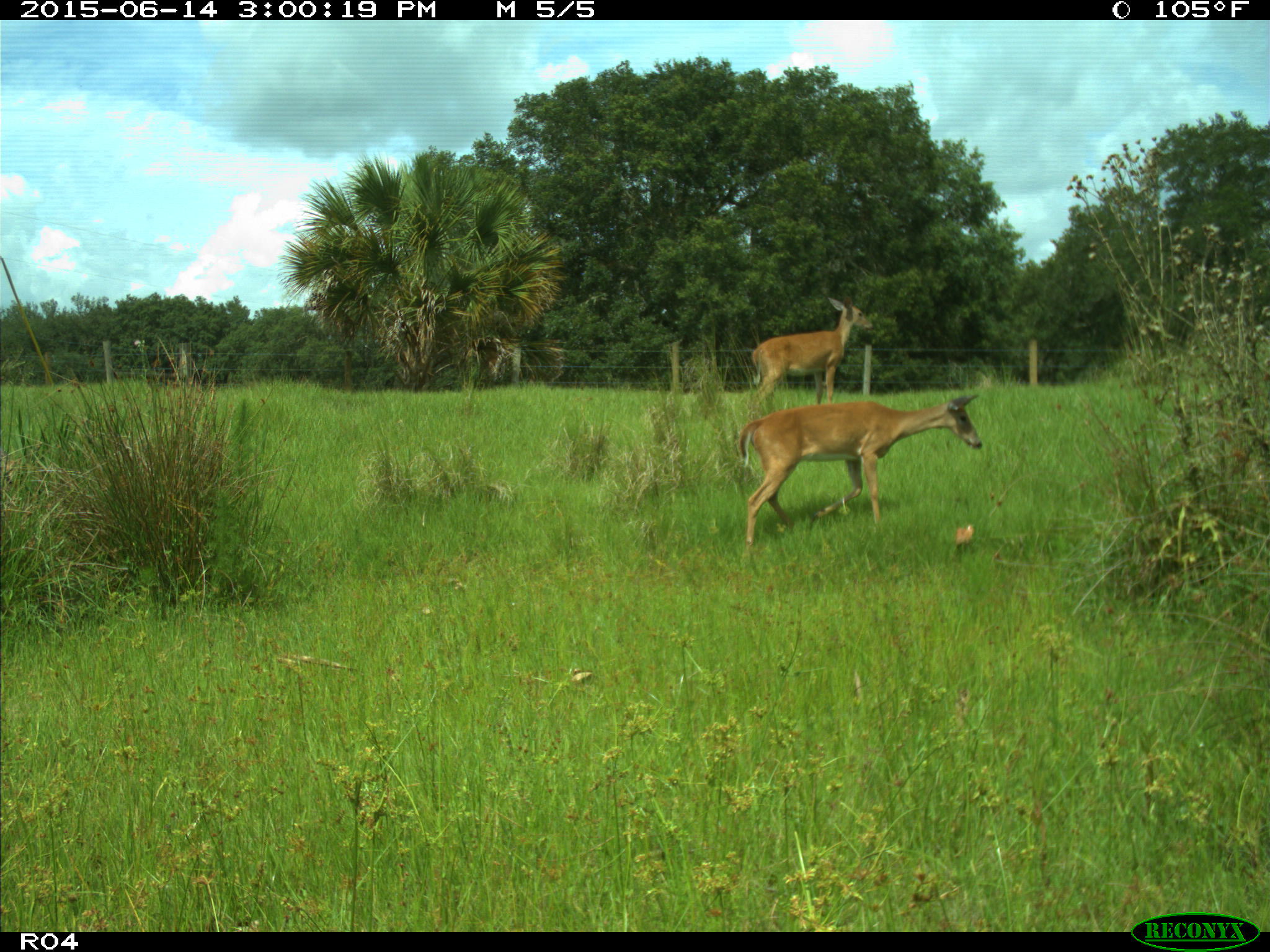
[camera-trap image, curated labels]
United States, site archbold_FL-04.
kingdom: Animalia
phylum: Chordata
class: Mammalia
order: Artiodactyla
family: Cervidae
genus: Odocoileus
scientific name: Odocoileus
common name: deer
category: unidentified deer